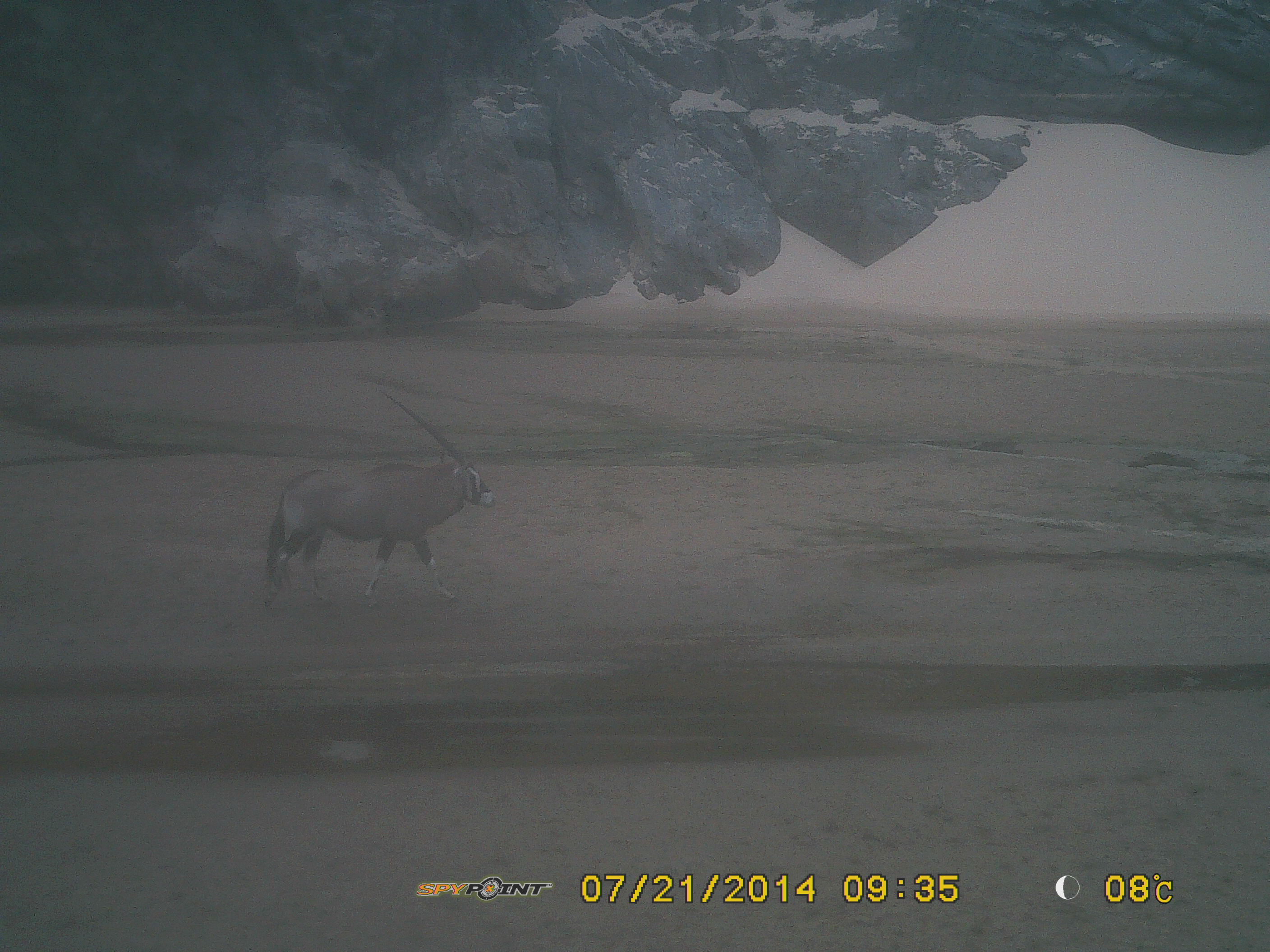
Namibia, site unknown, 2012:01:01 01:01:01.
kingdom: Animalia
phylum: Chordata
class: Mammalia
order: Artiodactyla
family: Bovidae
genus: Oryx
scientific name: Oryx gazella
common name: gemsbok